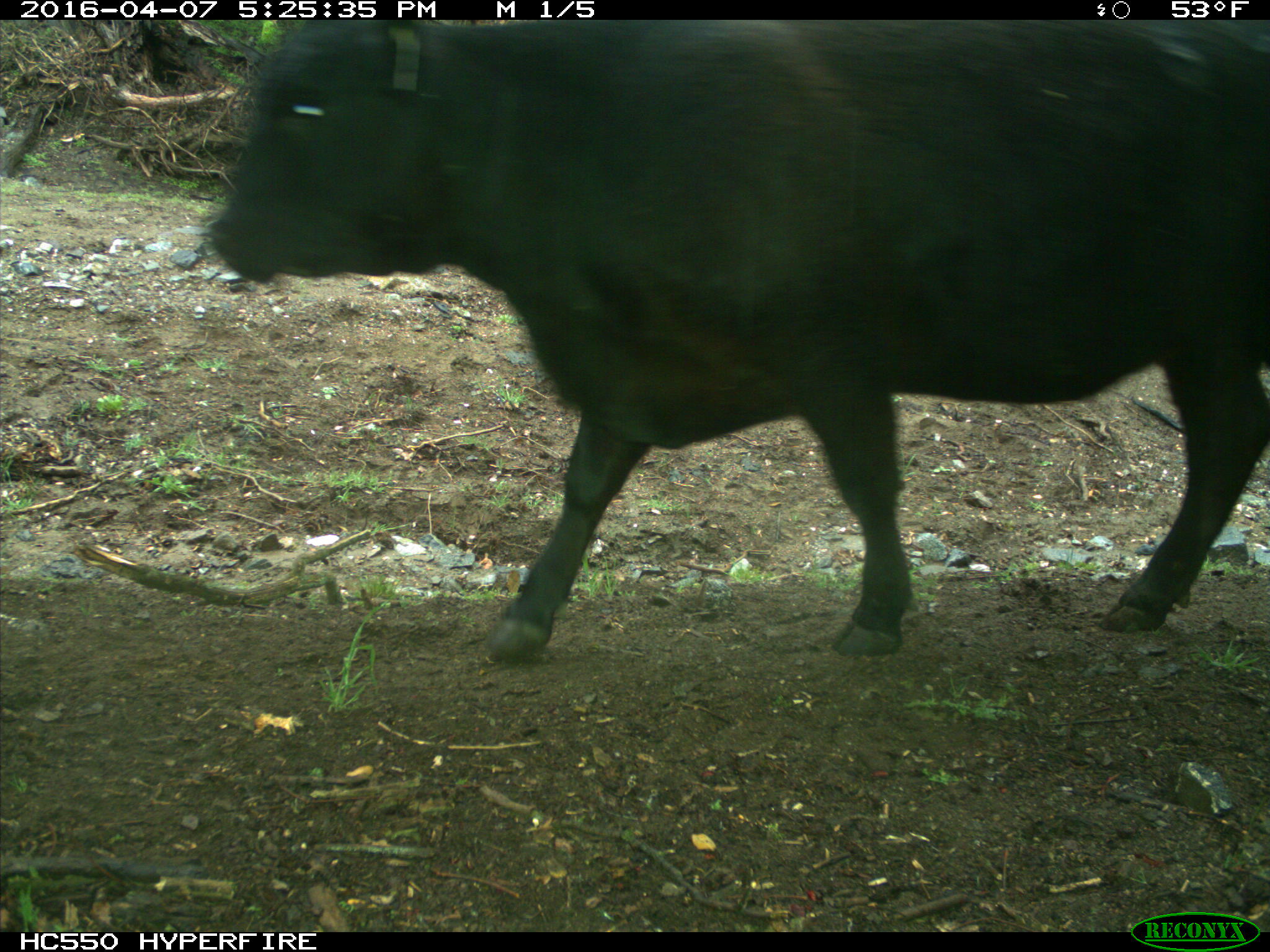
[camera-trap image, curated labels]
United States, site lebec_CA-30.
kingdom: Animalia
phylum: Chordata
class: Mammalia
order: Artiodactyla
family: Bovidae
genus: Bos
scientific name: Bos taurus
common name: domestic cow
Bos taurus (domestic cow).